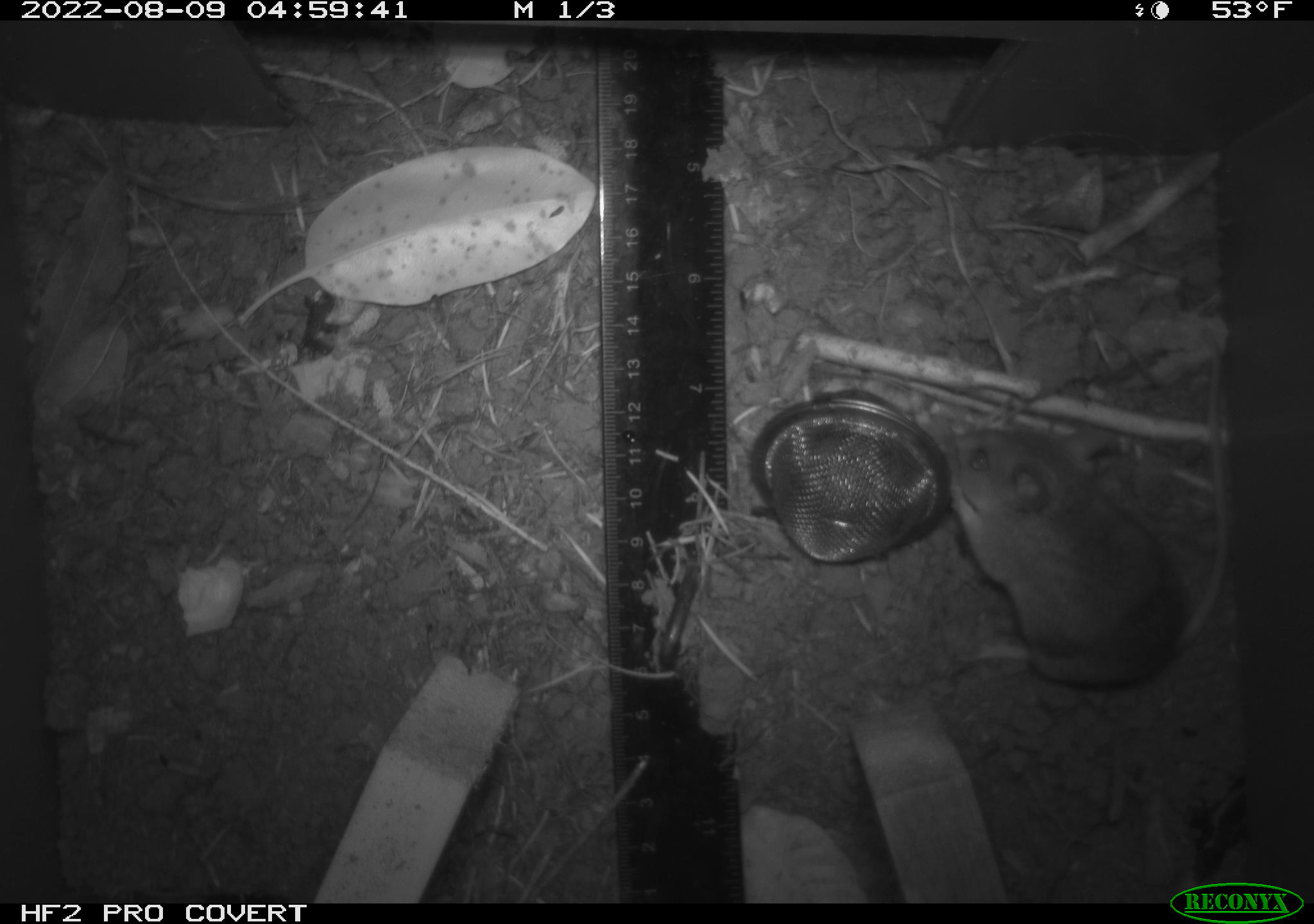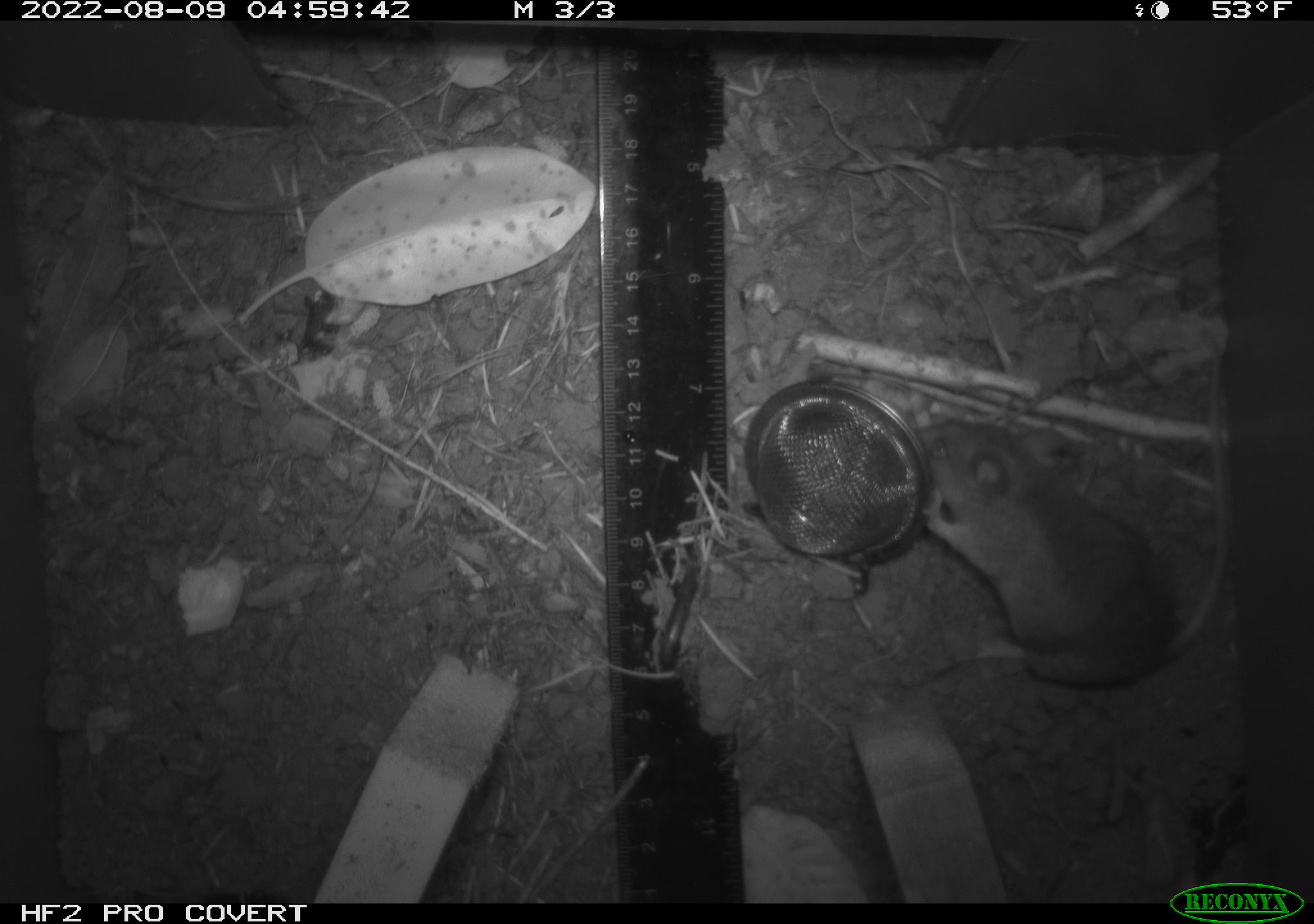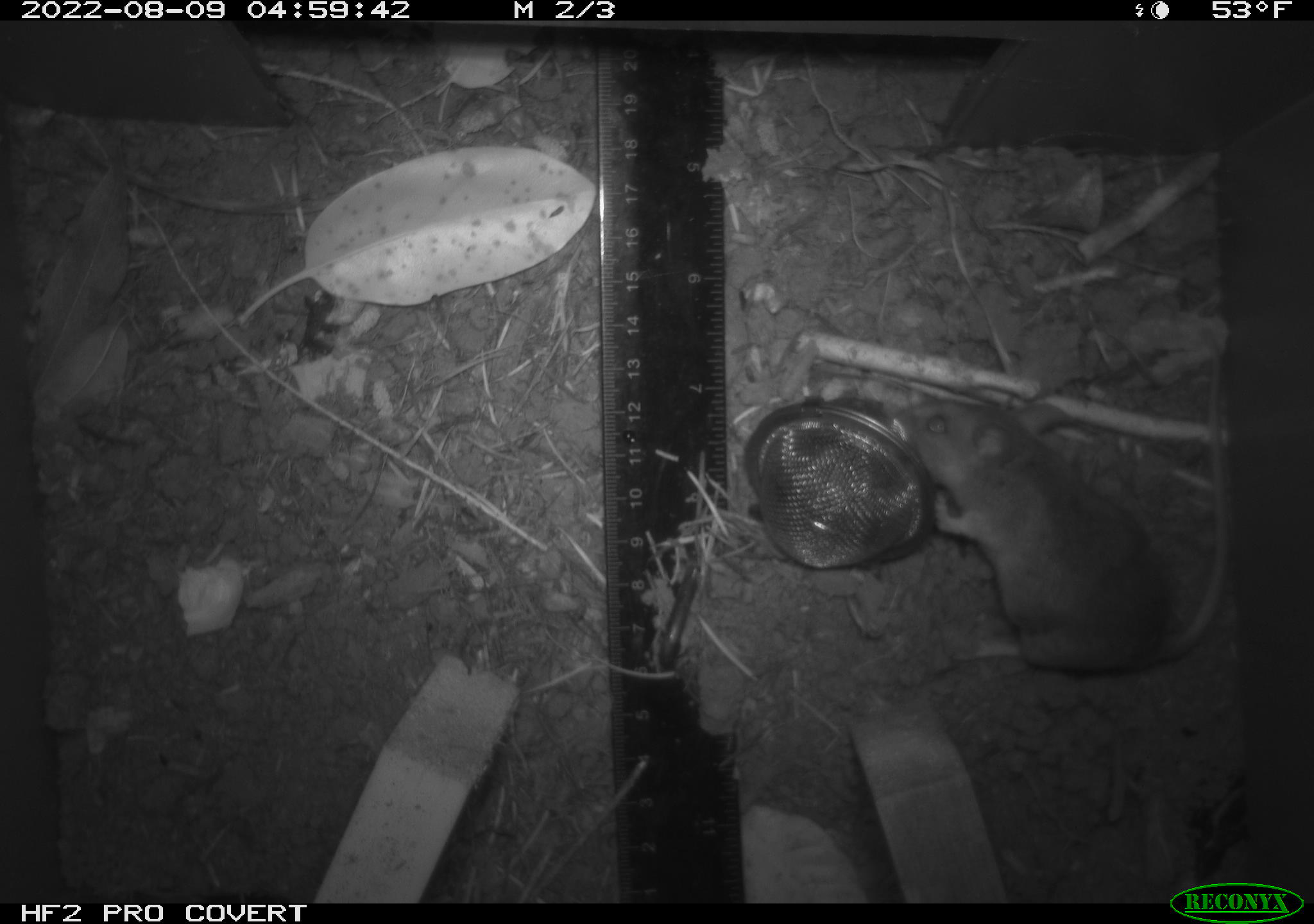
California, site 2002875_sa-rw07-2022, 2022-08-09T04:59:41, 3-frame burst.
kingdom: Animalia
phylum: Chordata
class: Mammalia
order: Rodentia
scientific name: Rodentia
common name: mouse species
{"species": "mouse species (Rodentia)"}